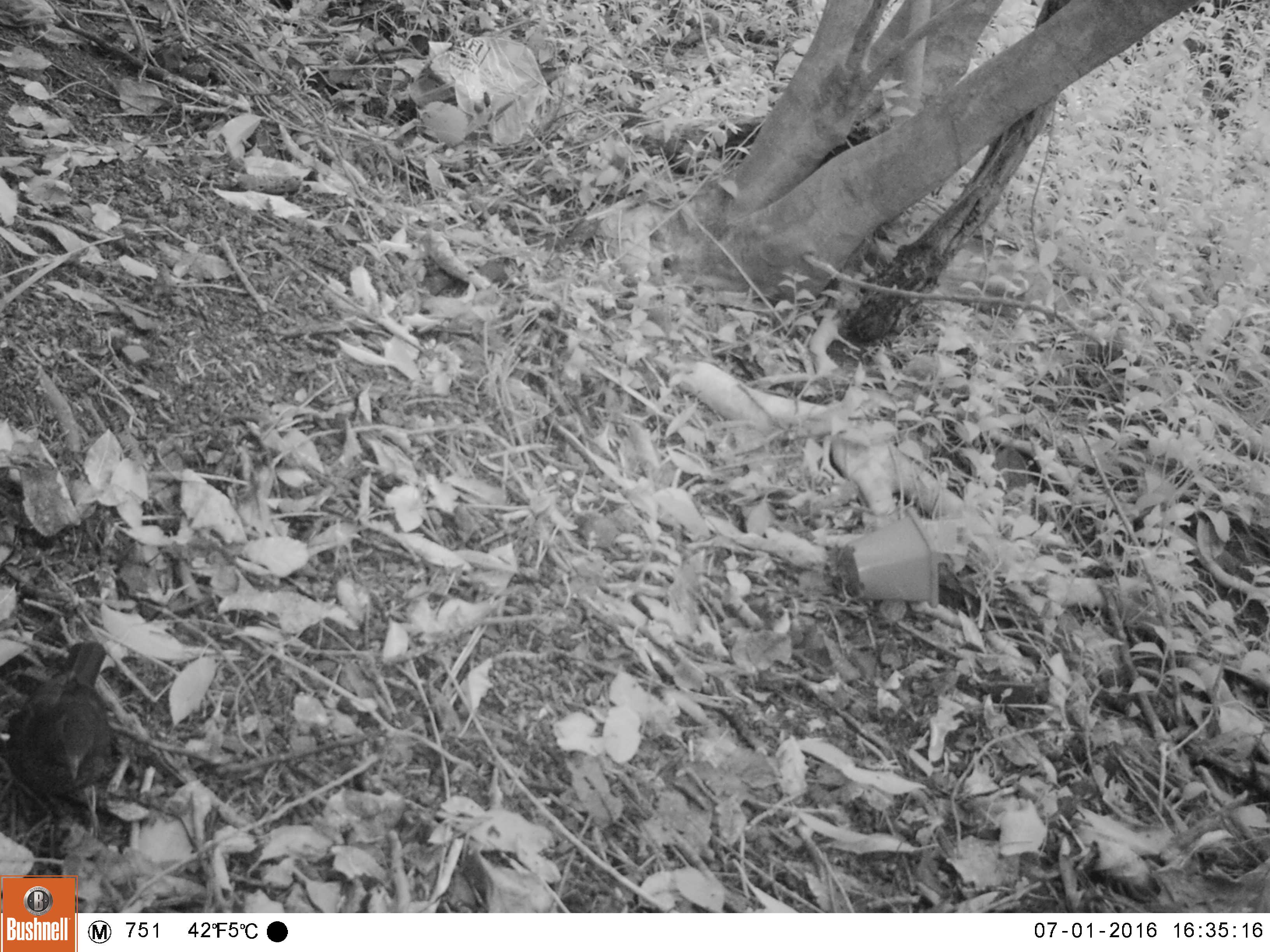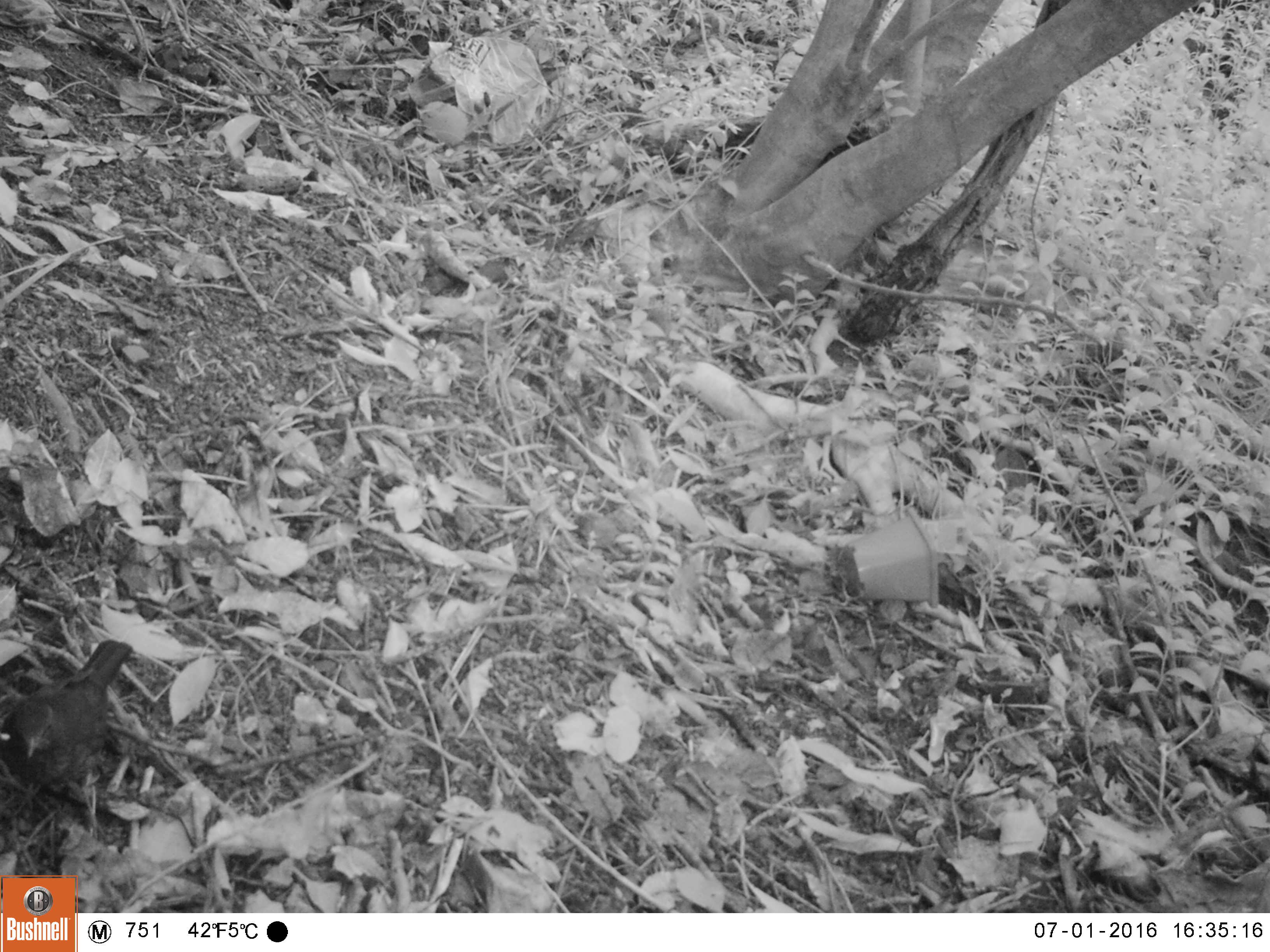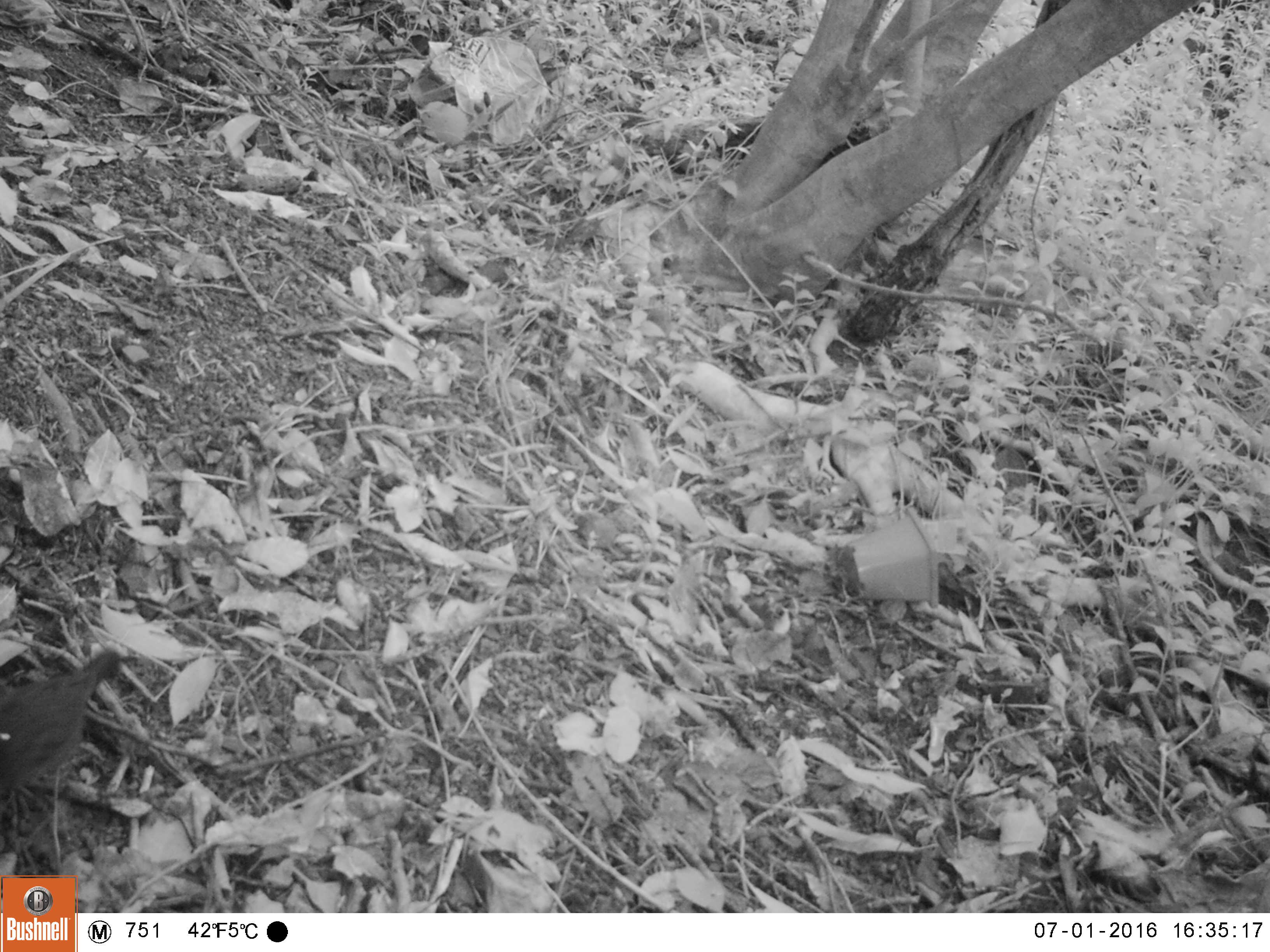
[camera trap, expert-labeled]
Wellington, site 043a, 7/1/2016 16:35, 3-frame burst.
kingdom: Animalia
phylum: Chordata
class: Aves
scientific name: Aves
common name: bird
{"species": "bird (Aves)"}